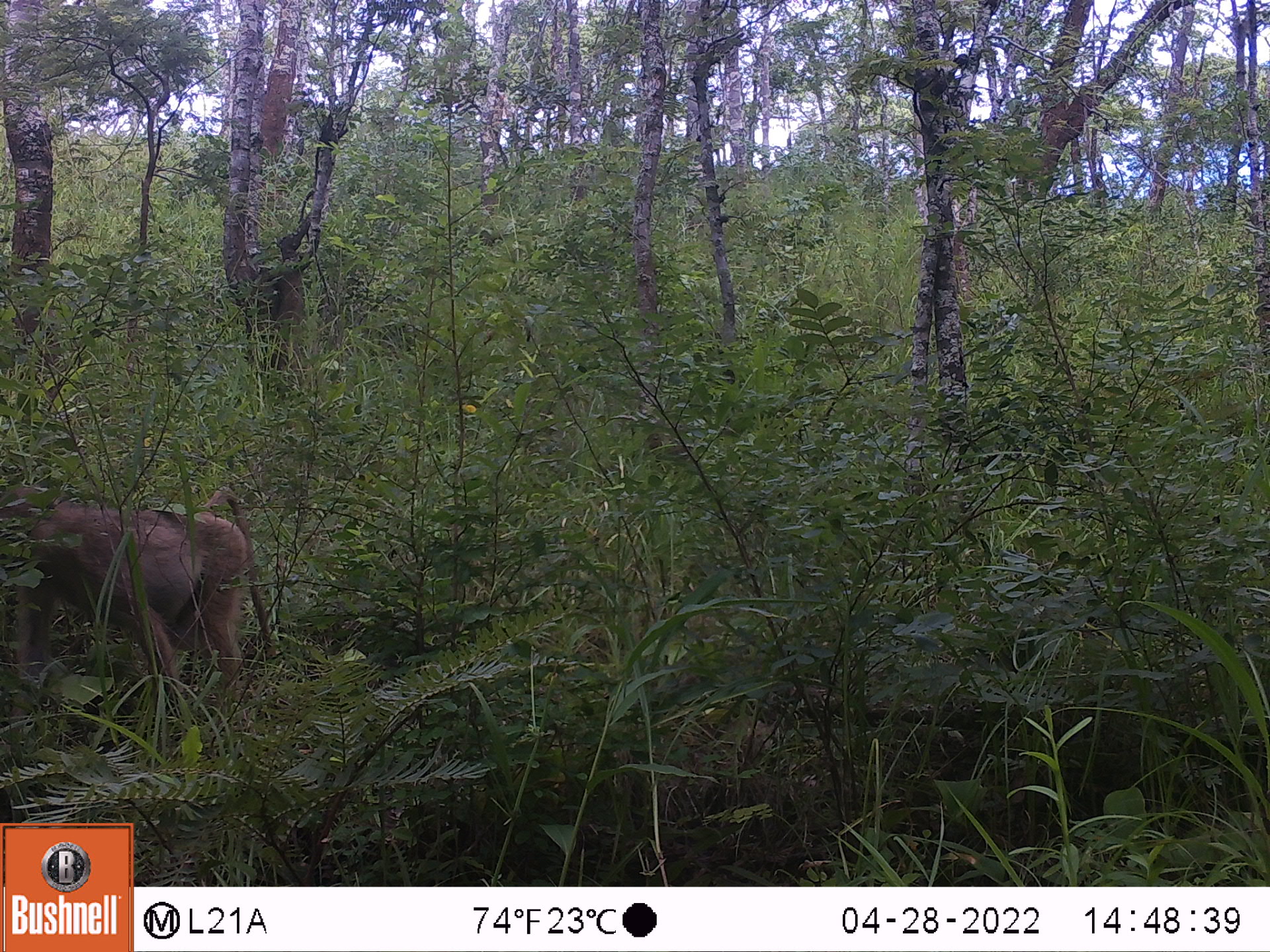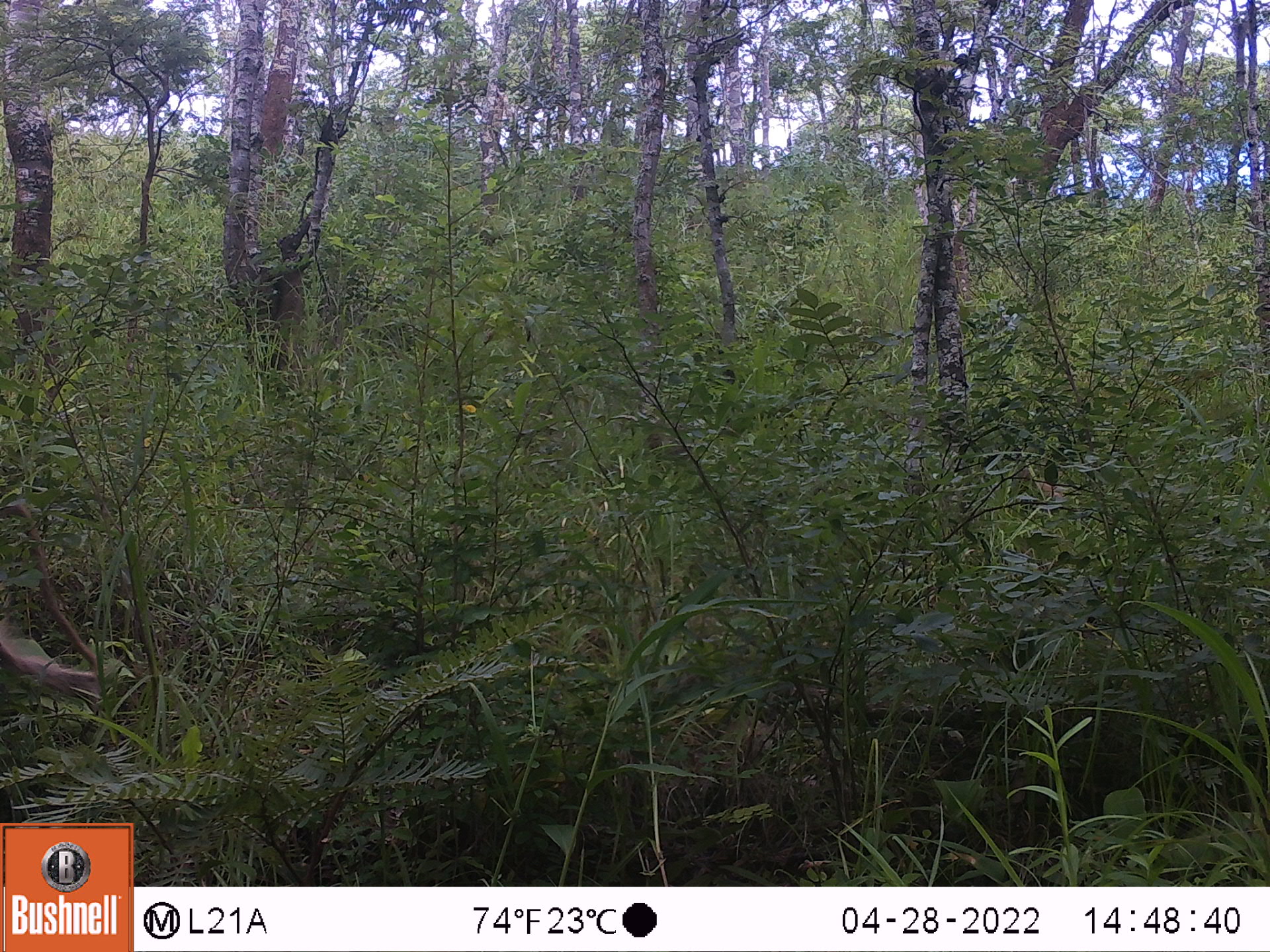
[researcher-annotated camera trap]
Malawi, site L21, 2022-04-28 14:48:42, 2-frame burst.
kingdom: Animalia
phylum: Chordata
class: Mammalia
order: Primates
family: Cercopithecidae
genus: Papio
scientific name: Papio cynocephalus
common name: yellow baboon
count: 1